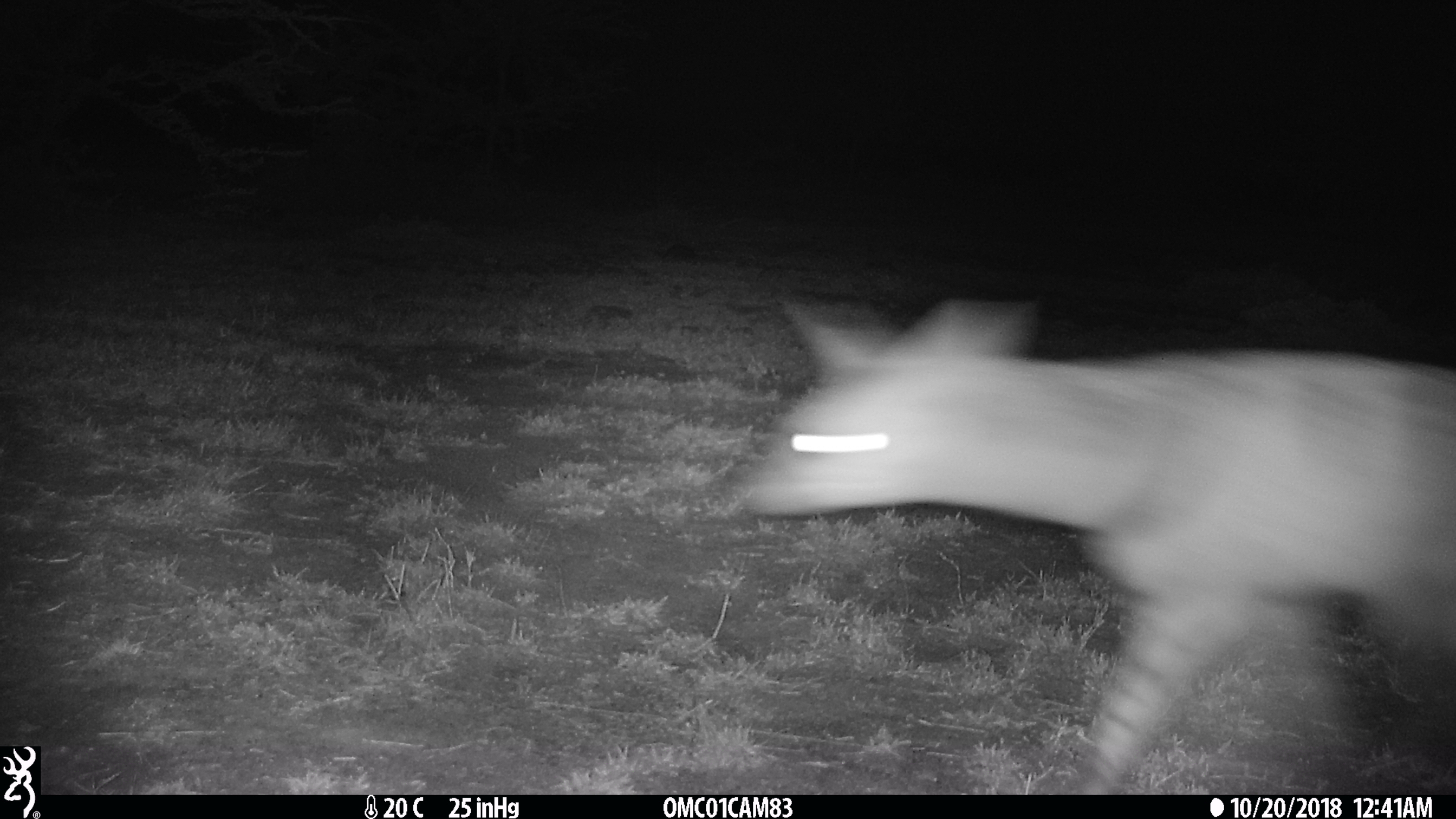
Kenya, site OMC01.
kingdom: Animalia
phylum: Chordata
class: Mammalia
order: Carnivora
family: Hyaenidae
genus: Proteles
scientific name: Proteles cristatus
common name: aardwolf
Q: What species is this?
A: Aardwolf (Proteles cristatus).